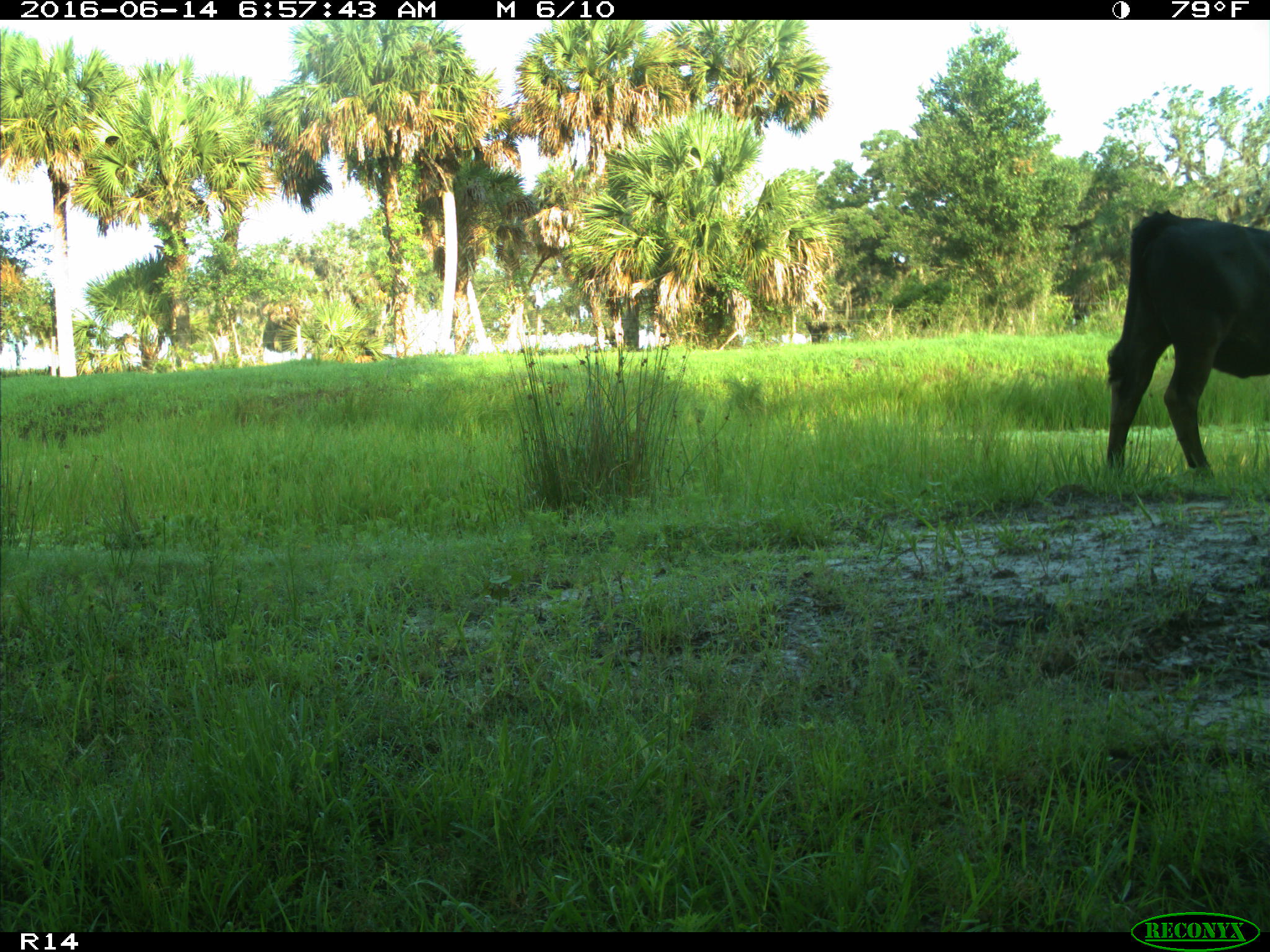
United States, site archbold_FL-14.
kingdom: Animalia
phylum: Chordata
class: Mammalia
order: Artiodactyla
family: Bovidae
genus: Bos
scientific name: Bos taurus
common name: domestic cow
Bos taurus (domestic cow).